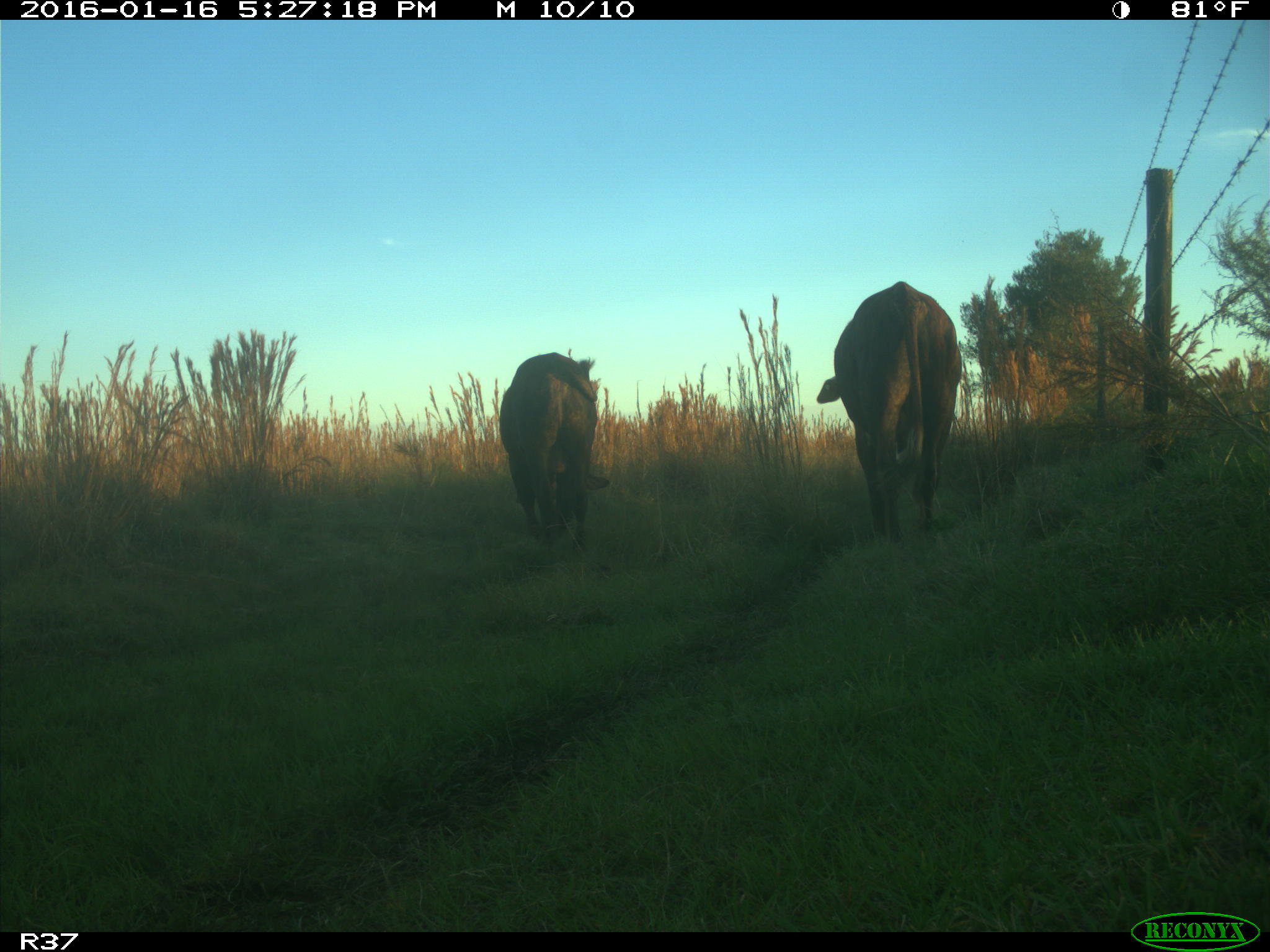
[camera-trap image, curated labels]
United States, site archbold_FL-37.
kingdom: Animalia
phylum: Chordata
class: Mammalia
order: Artiodactyla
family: Bovidae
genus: Bos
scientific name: Bos taurus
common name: domestic cow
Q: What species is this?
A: Bos taurus (domestic cow).